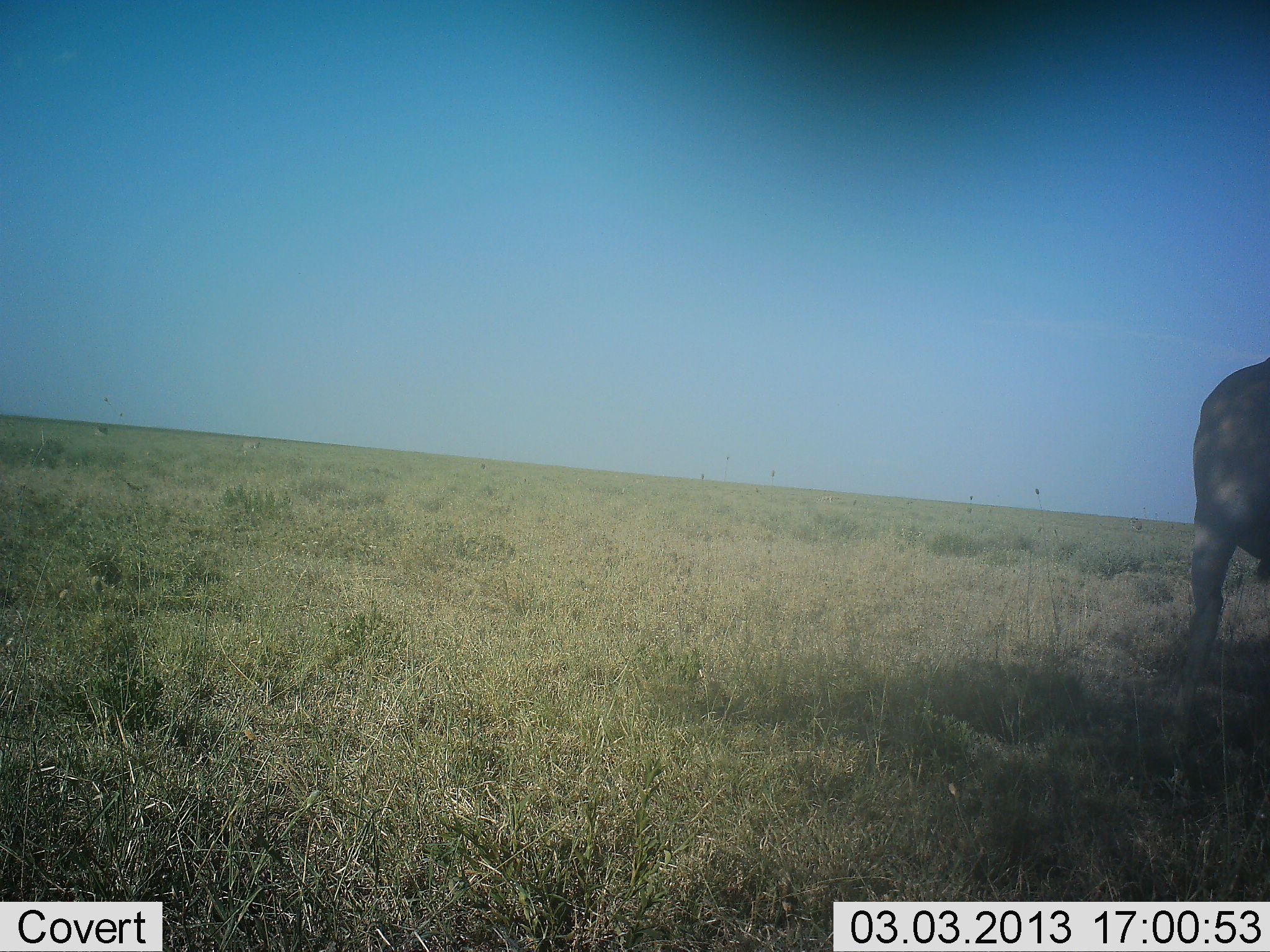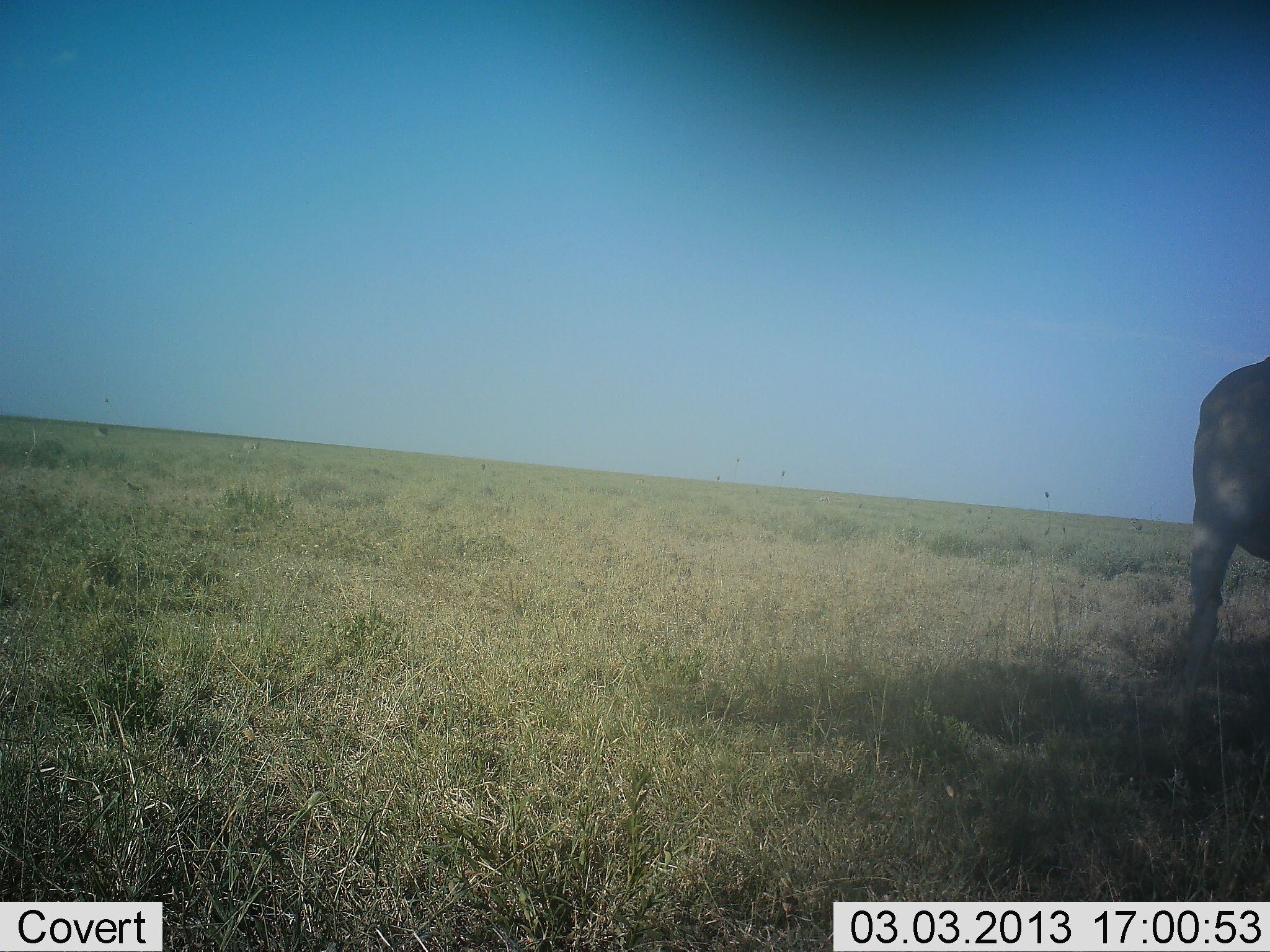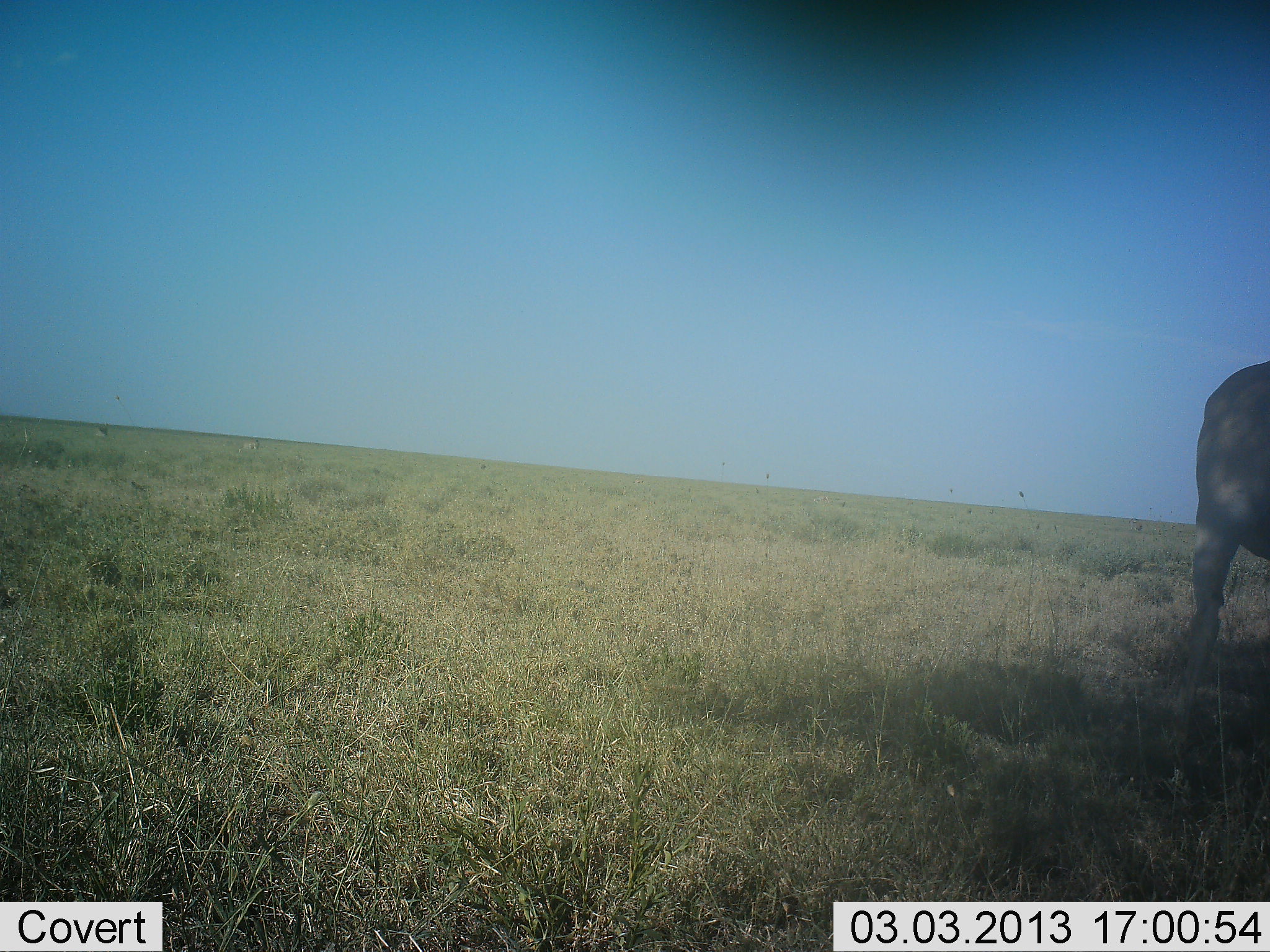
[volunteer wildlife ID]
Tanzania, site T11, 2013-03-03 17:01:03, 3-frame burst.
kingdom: Animalia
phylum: Chordata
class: Mammalia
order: Artiodactyla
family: Bovidae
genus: Alcelaphus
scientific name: Alcelaphus buselaphus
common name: hartebeest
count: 1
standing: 100%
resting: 0%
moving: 0%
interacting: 0%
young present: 0%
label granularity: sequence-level